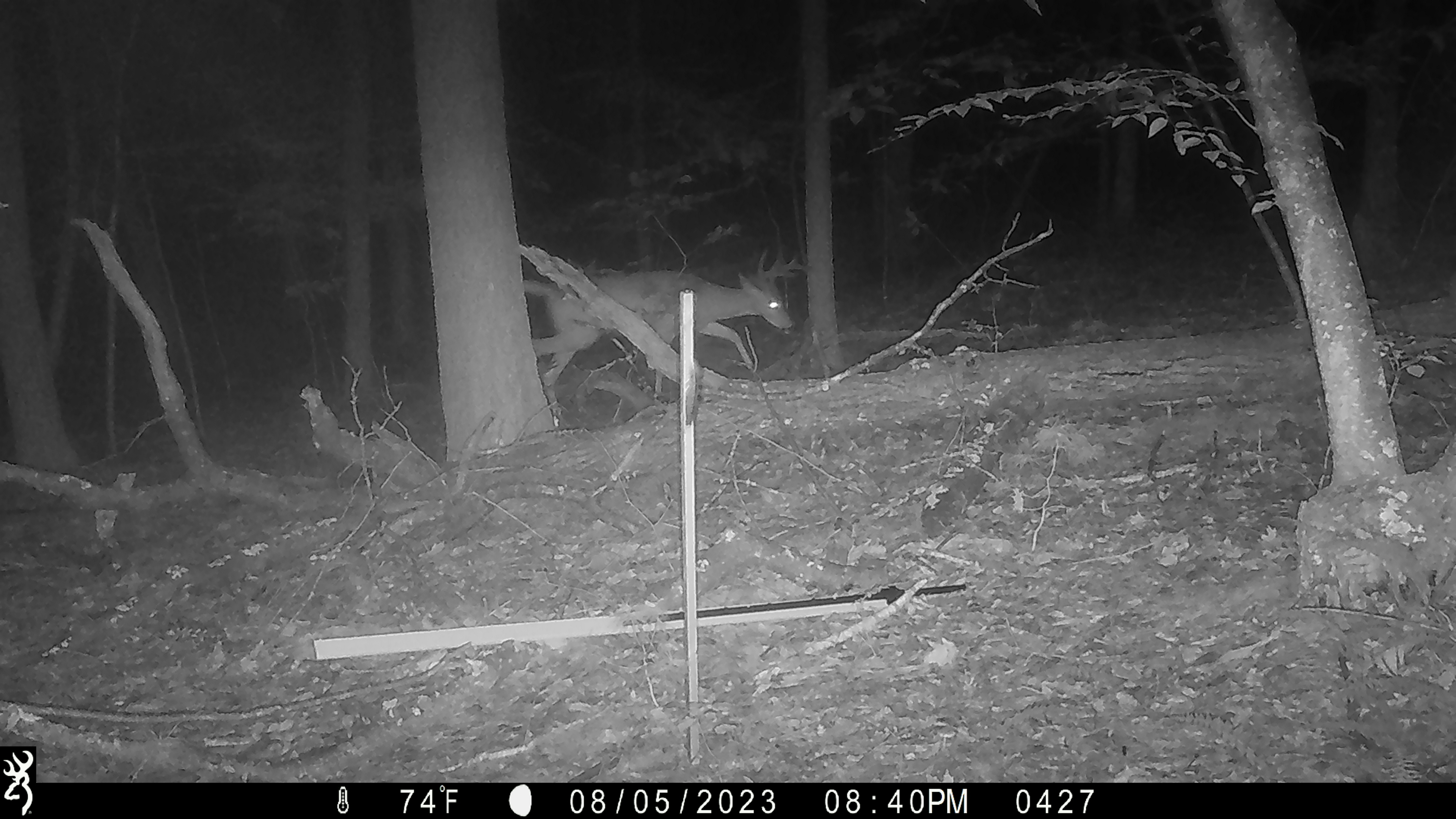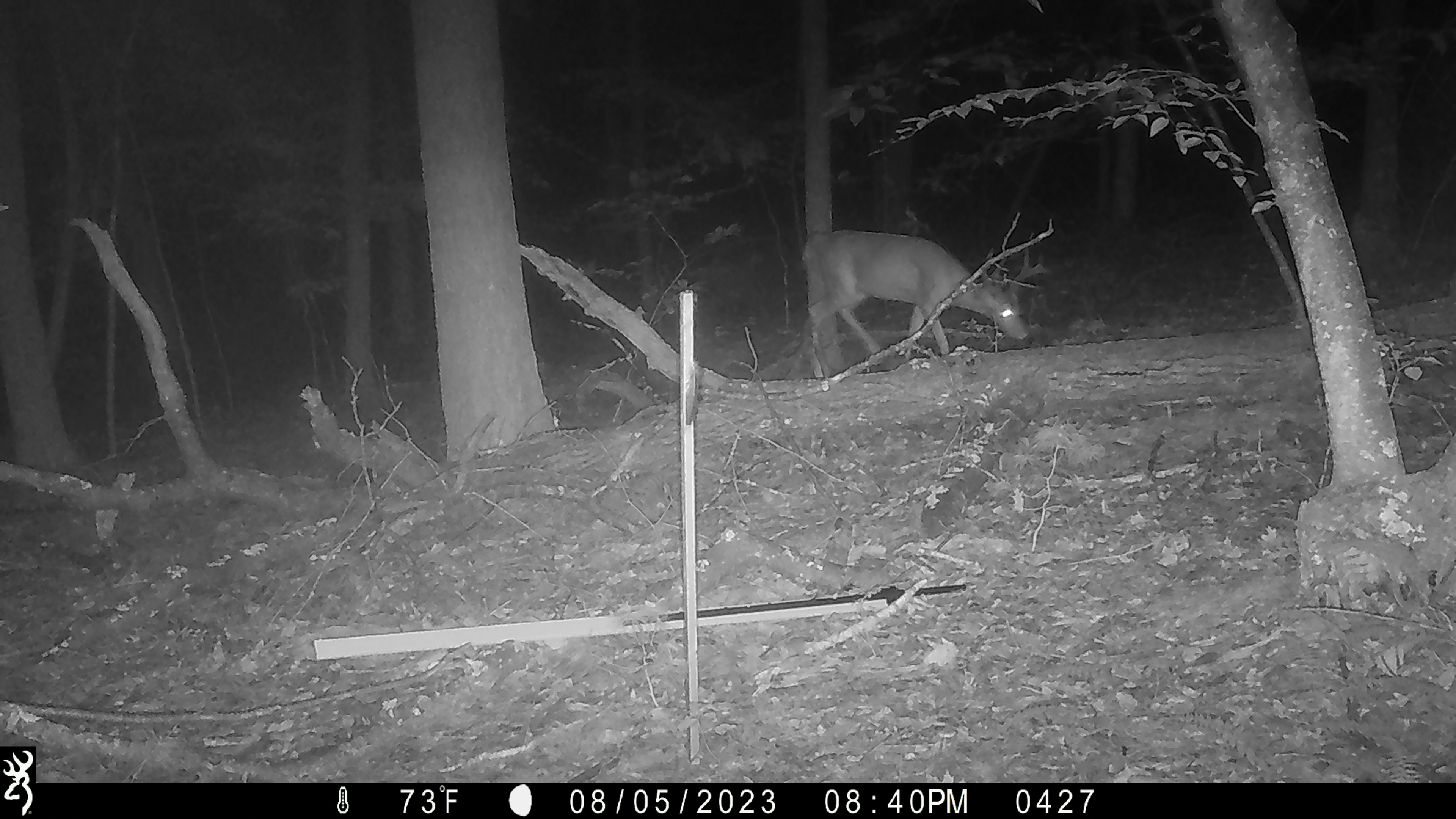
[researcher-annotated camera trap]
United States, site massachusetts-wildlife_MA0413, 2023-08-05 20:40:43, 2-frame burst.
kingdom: Animalia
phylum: Chordata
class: Mammalia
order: Artiodactyla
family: Cervidae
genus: Odocoileus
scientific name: Odocoileus virginianus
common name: white-tailed deer